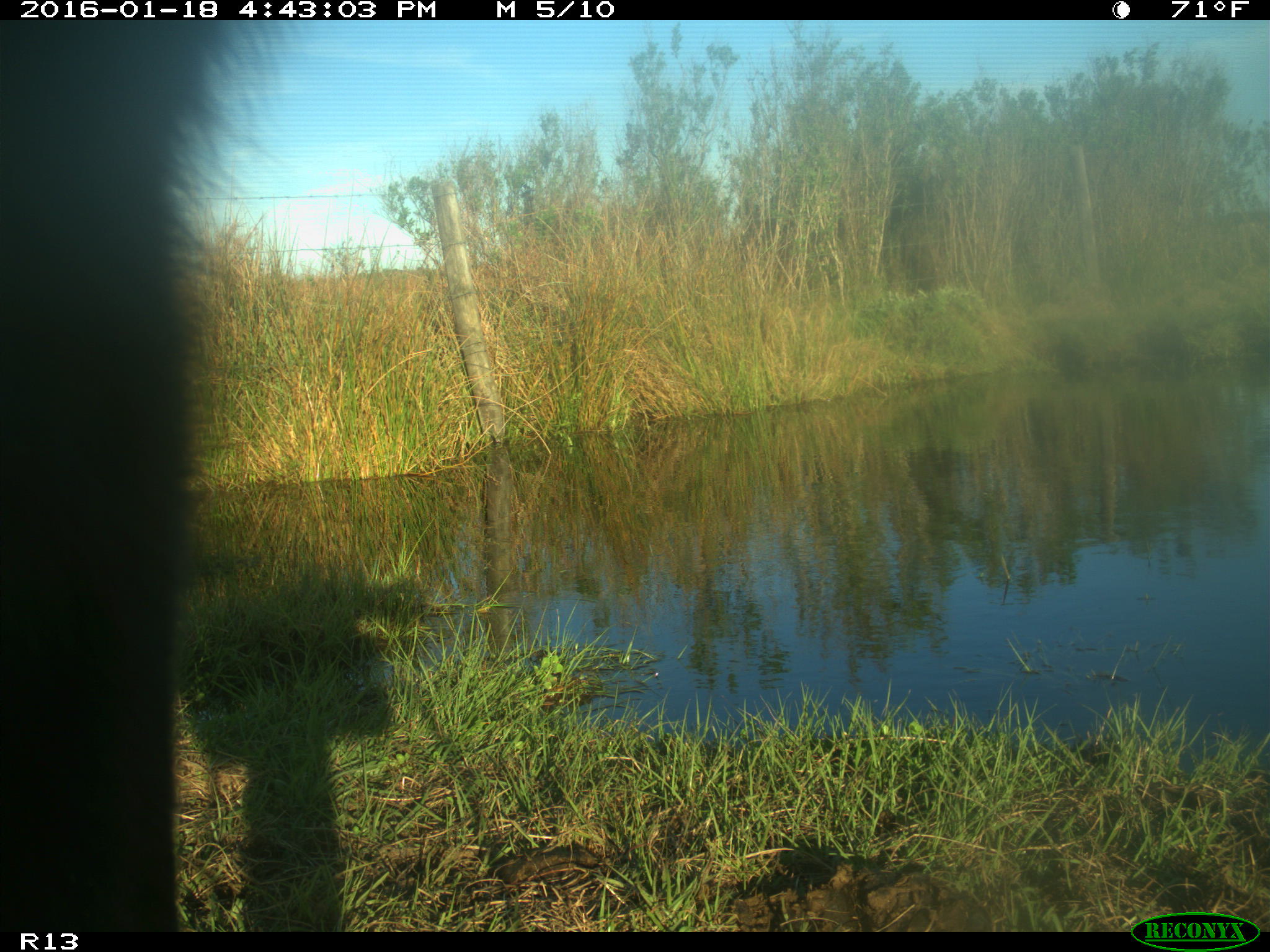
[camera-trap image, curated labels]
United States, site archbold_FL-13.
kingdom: Animalia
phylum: Chordata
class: Mammalia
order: Artiodactyla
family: Bovidae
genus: Bos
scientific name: Bos taurus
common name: domestic cow